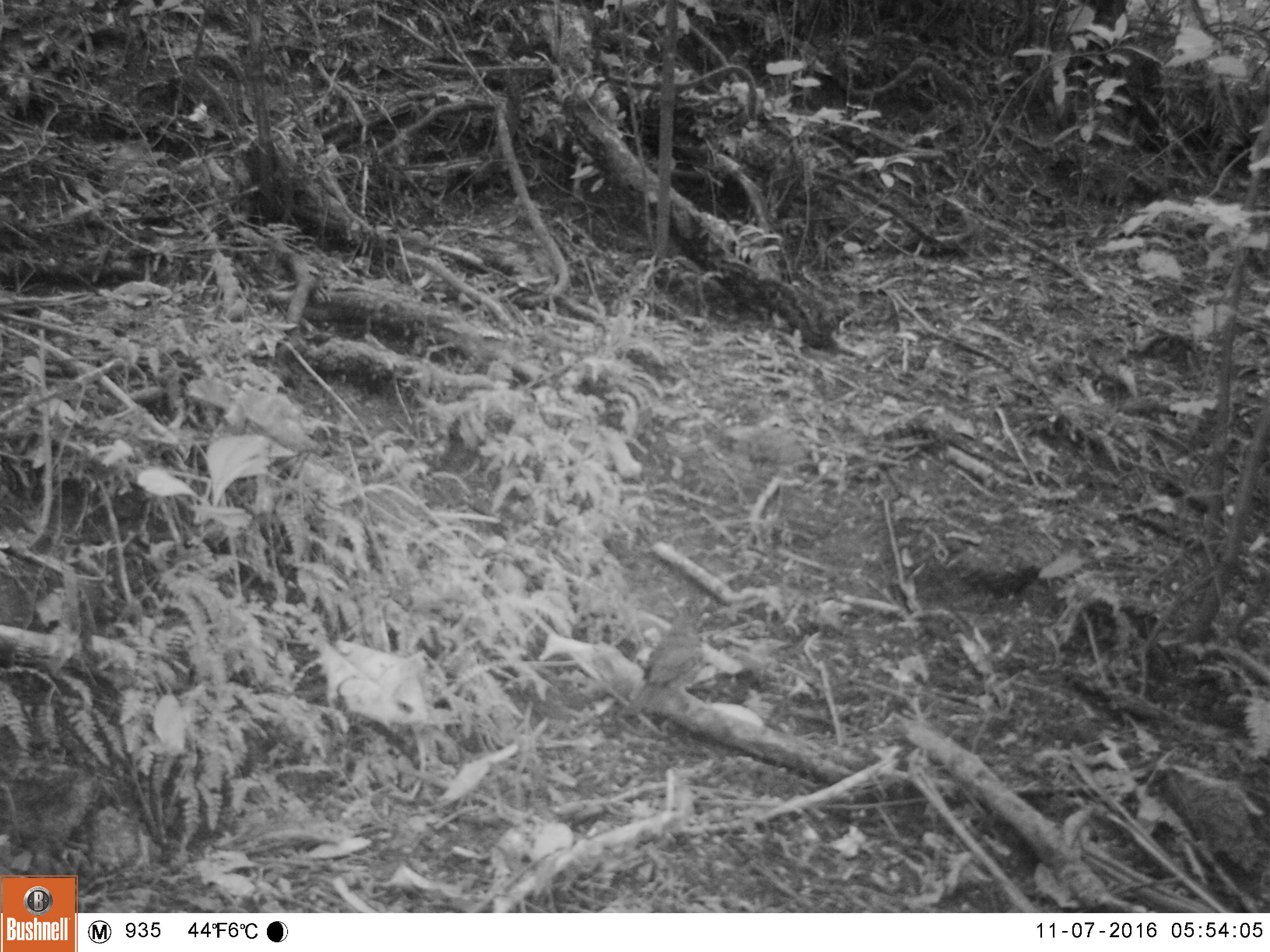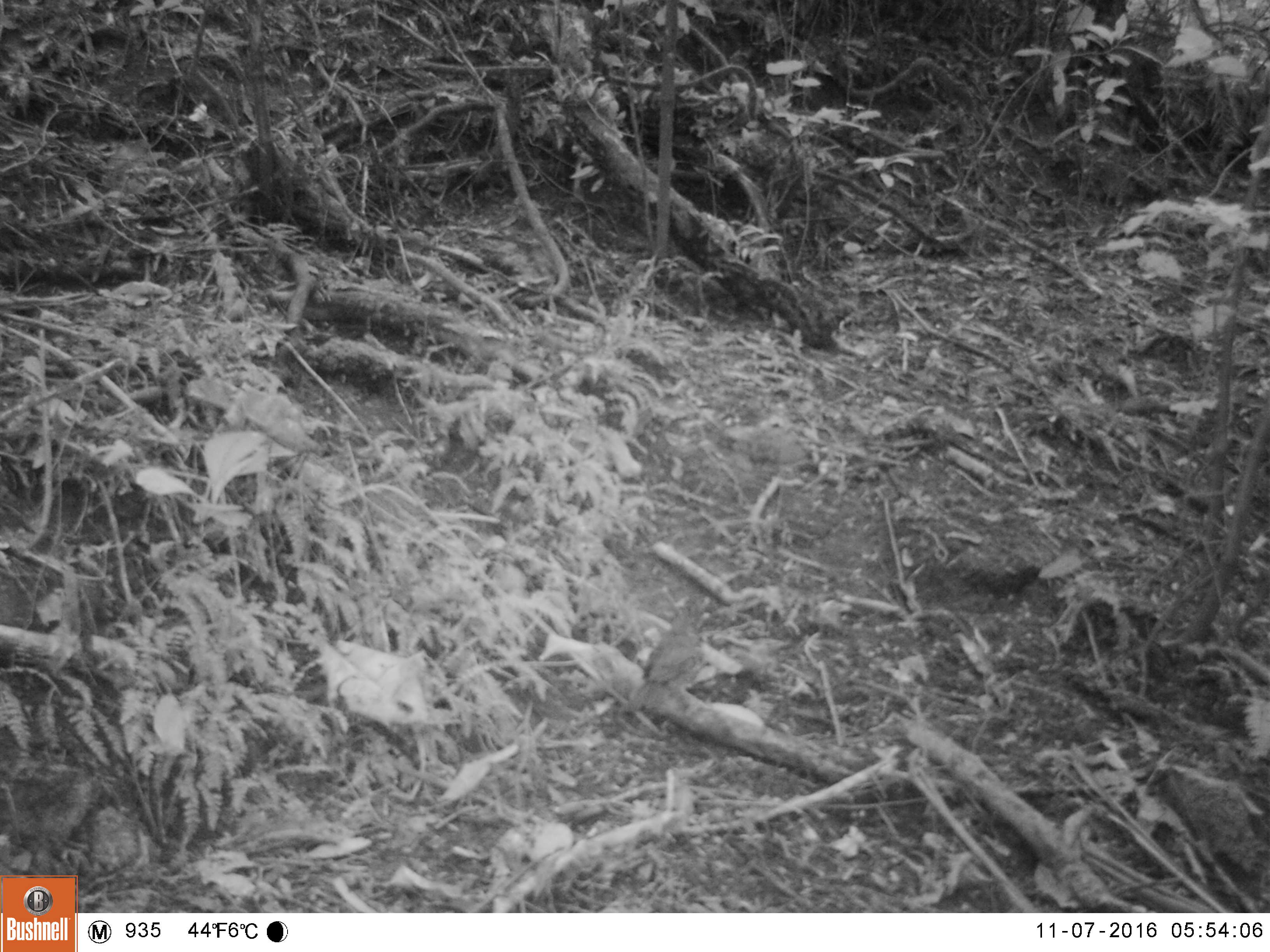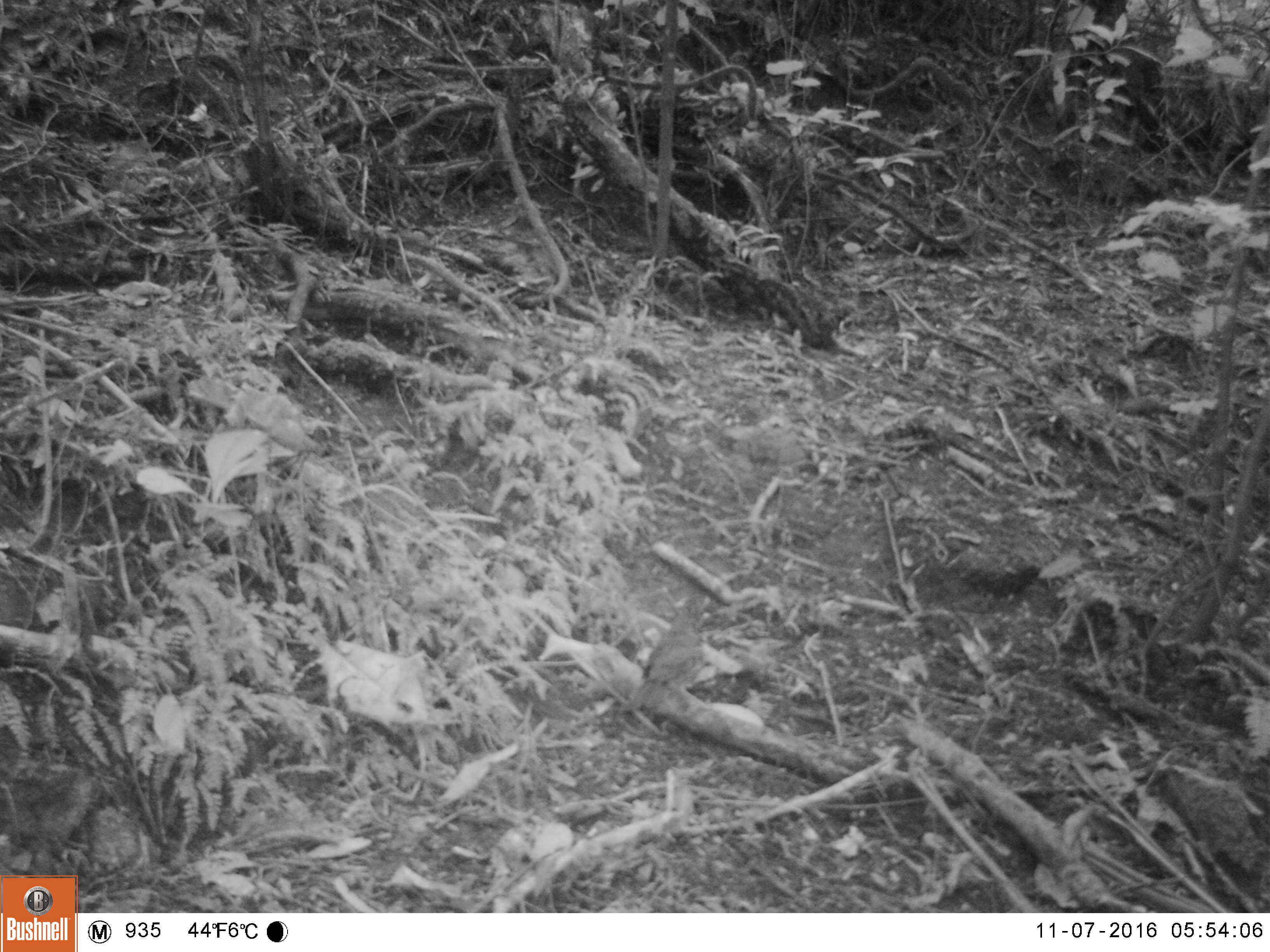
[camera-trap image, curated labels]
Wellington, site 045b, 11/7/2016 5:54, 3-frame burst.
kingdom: Animalia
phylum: Chordata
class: Aves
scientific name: Aves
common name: bird